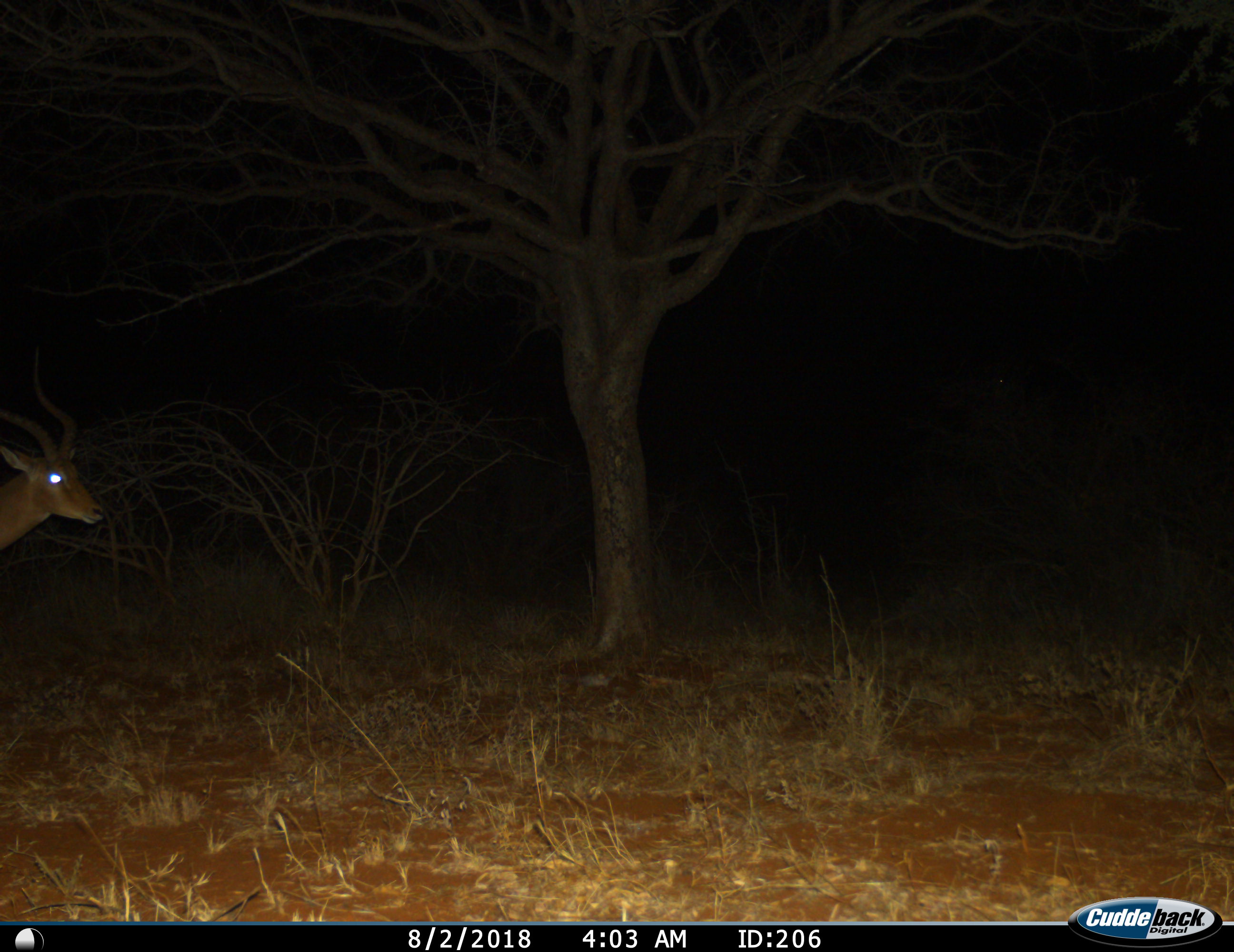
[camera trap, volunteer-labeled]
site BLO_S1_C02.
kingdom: Animalia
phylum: Chordata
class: Mammalia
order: Artiodactyla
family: Bovidae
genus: Aepyceros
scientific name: Aepyceros melampus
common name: impala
Impala (Aepyceros melampus), count 1. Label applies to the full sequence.